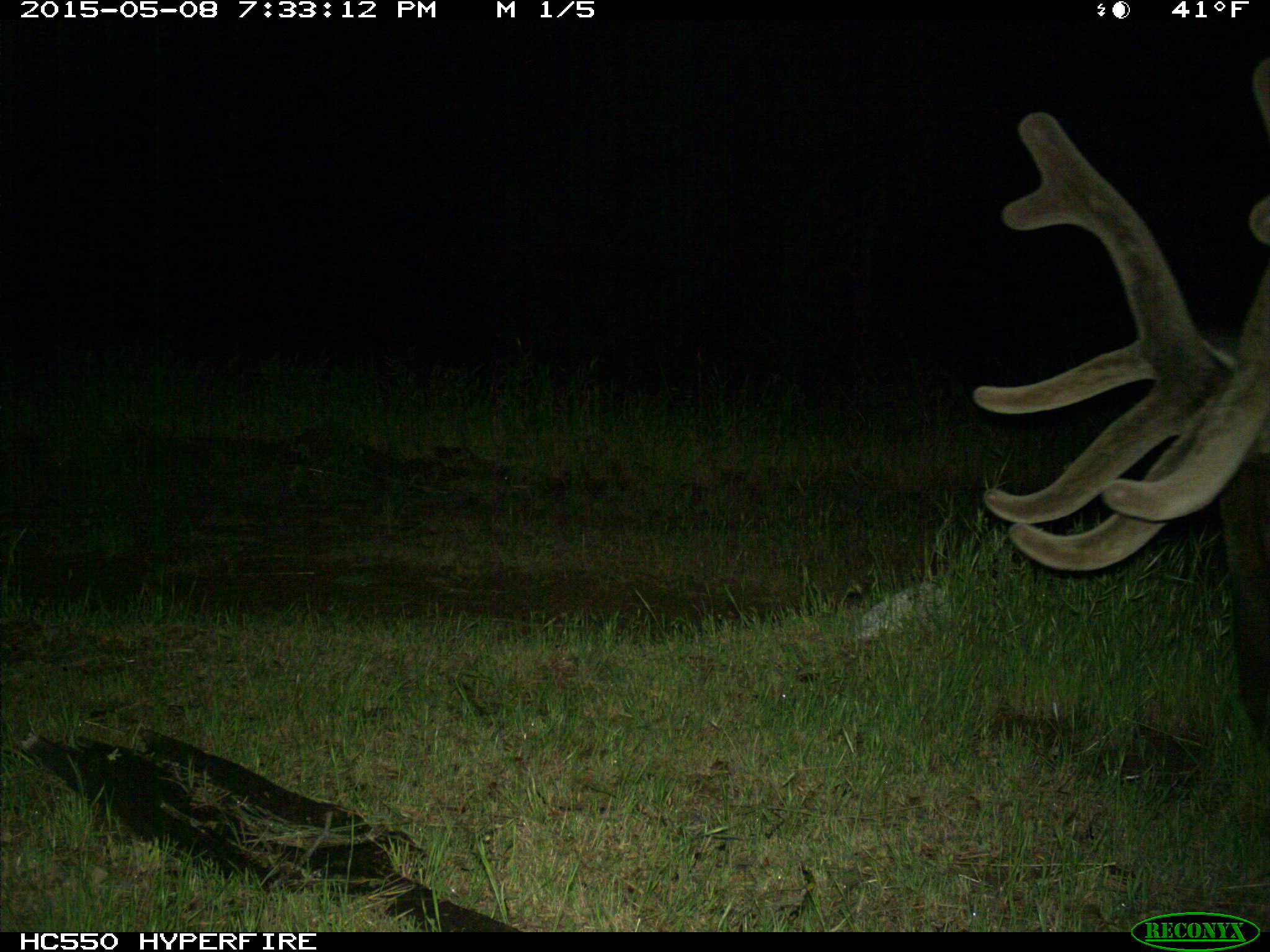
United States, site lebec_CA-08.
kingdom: Animalia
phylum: Chordata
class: Mammalia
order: Artiodactyla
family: Cervidae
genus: Cervus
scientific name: Cervus canadensis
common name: elk